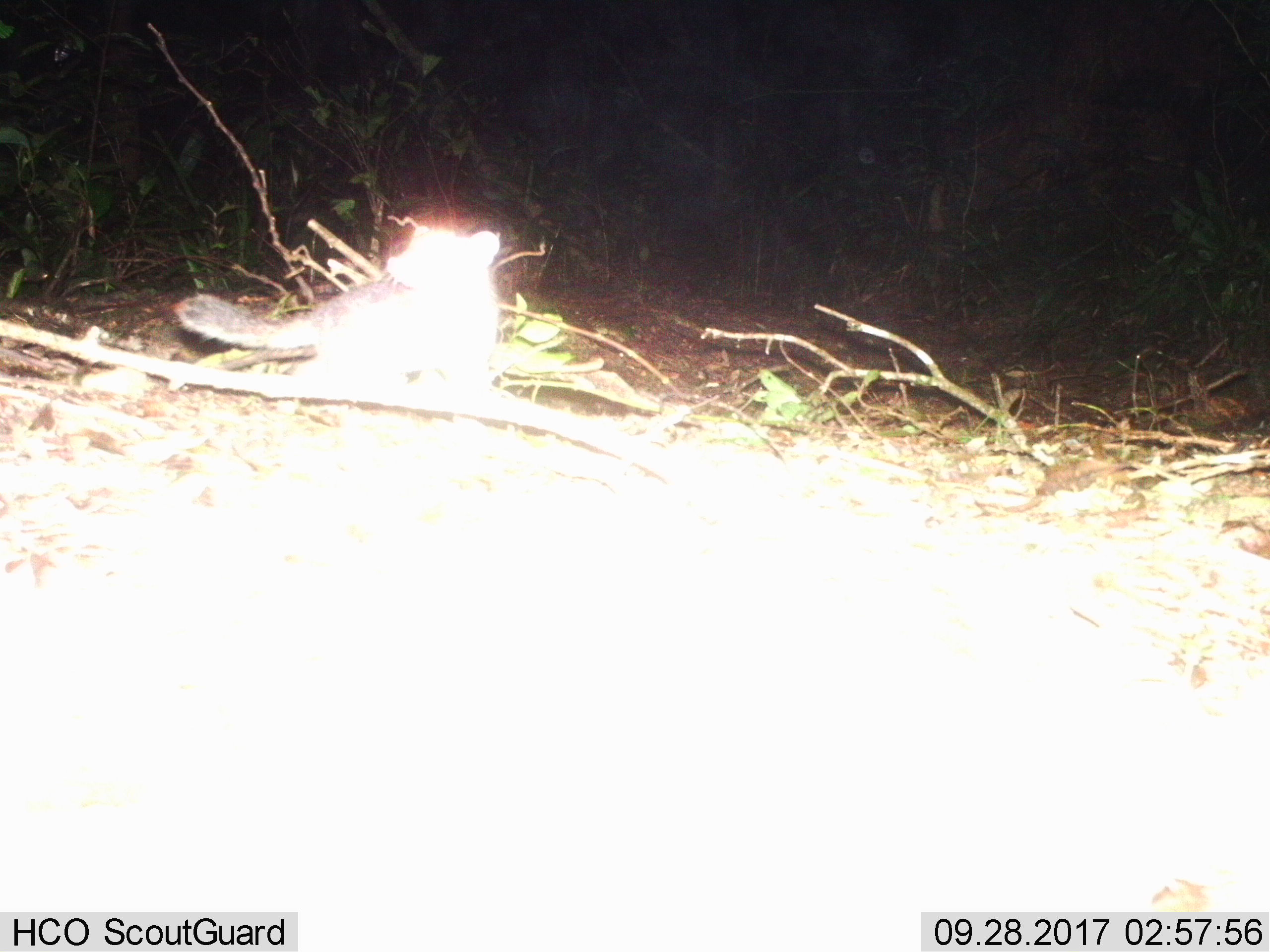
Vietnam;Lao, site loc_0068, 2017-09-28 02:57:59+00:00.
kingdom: Animalia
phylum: Chordata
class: Mammalia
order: Carnivora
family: Mustelidae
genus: Melogale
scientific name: Melogale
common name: ferret badger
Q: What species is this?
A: Ferret badger (Melogale).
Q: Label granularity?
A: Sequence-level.